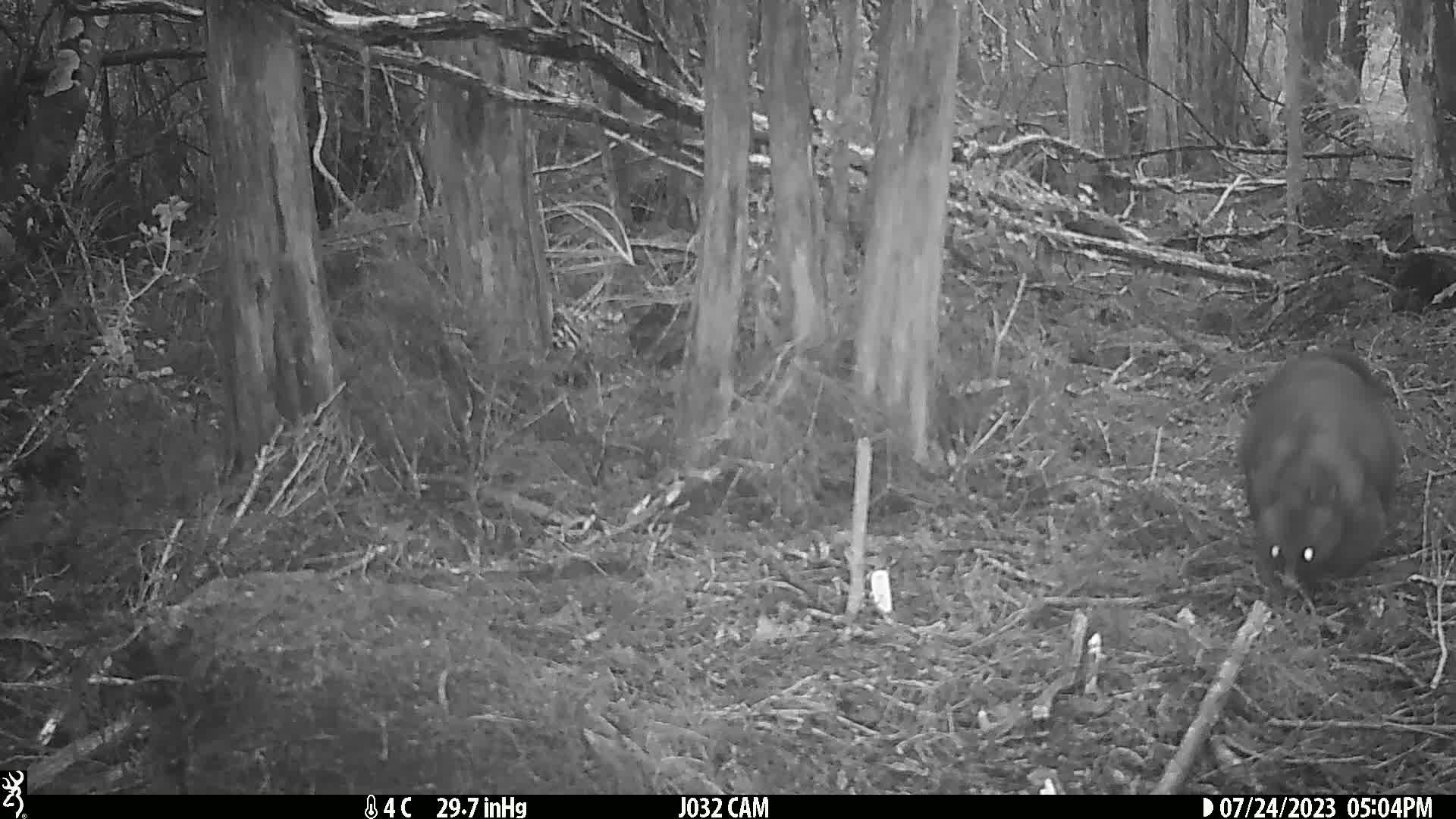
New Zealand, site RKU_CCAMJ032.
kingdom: Animalia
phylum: Chordata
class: Mammalia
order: Diprotodontia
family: Phalangeridae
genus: Trichosurus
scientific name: Trichosurus vulpecula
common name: common brushtail possum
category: possum